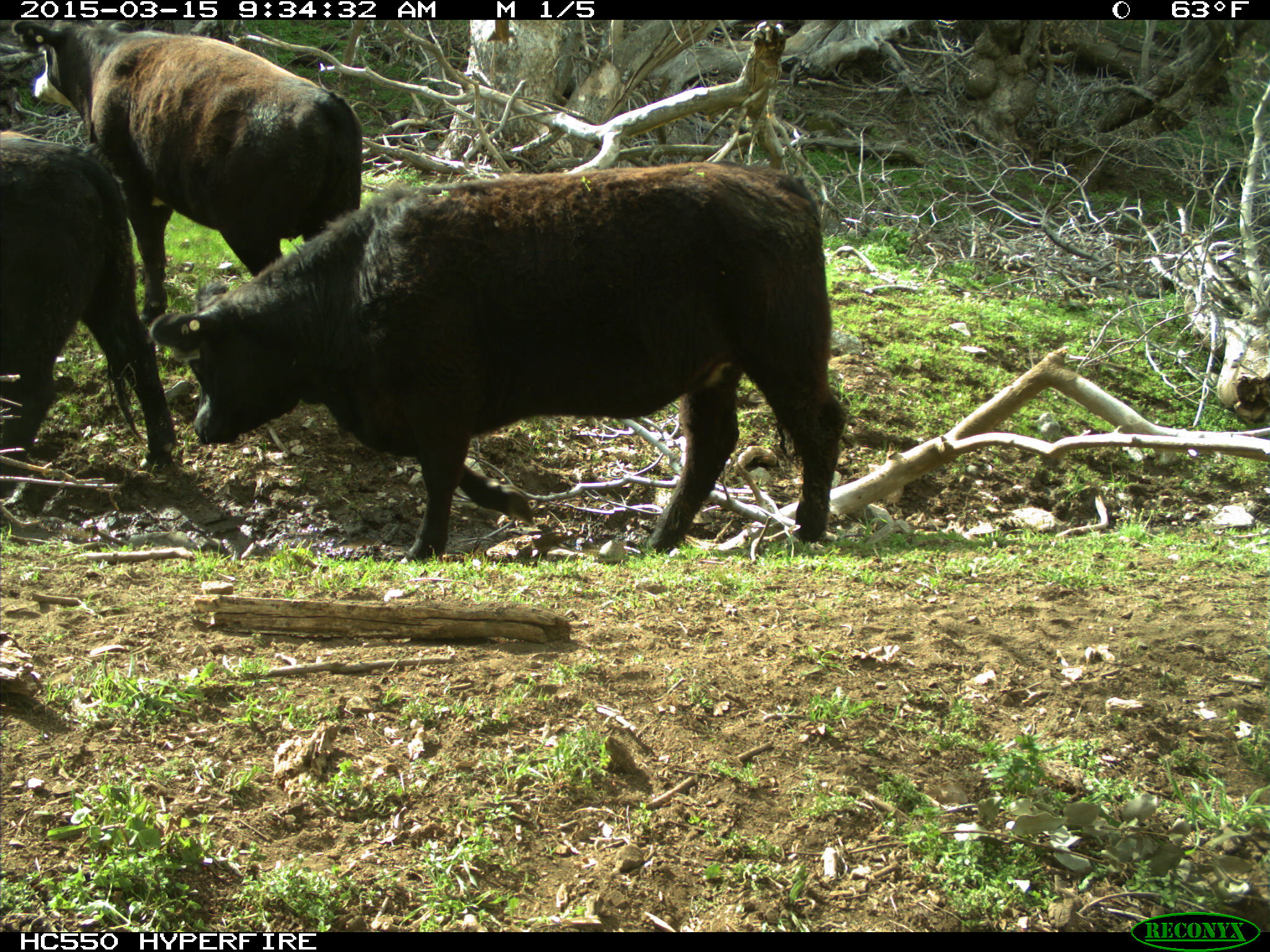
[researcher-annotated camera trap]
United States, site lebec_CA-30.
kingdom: Animalia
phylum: Chordata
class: Mammalia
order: Artiodactyla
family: Bovidae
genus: Bos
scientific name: Bos taurus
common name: domestic cow